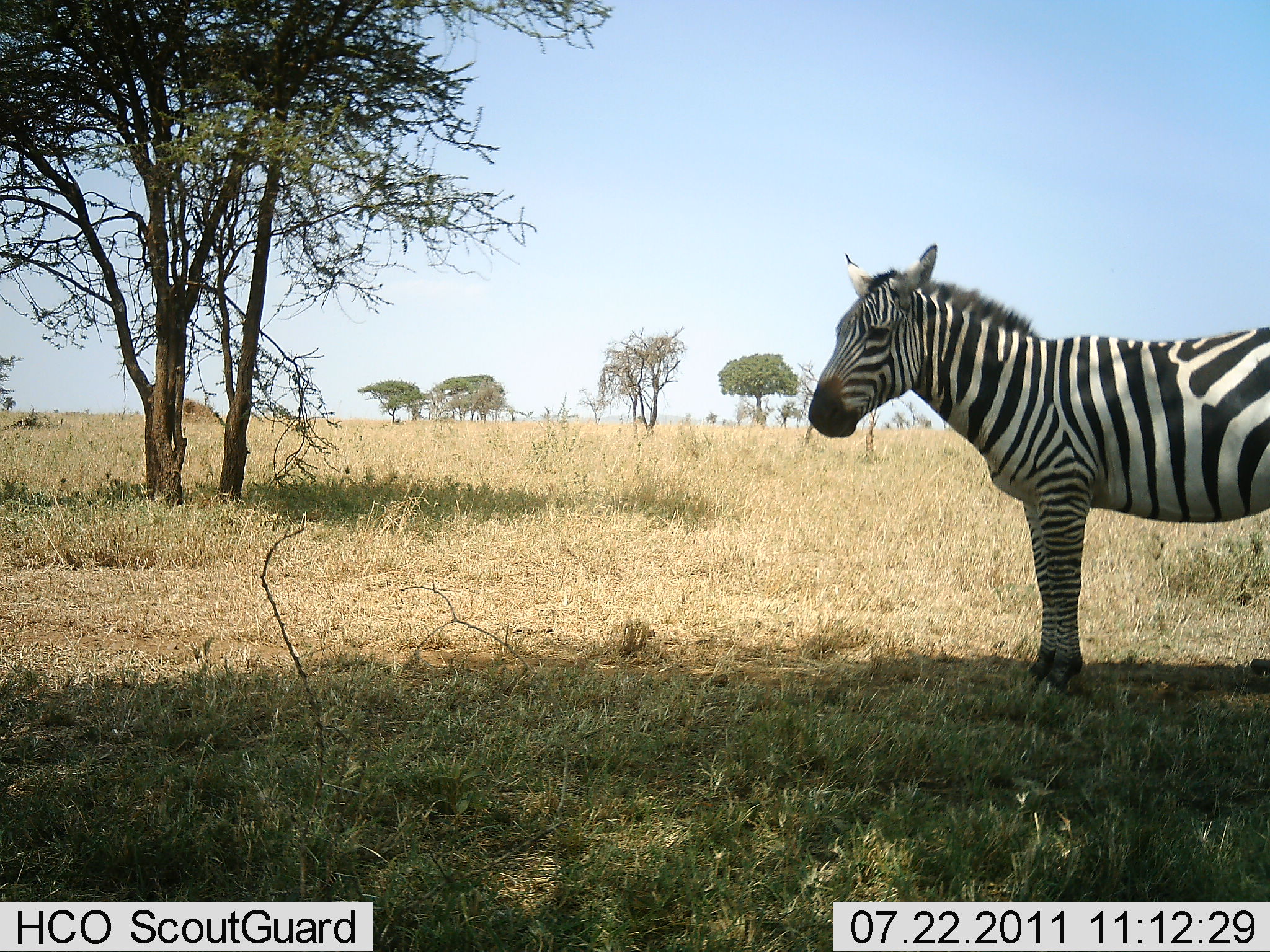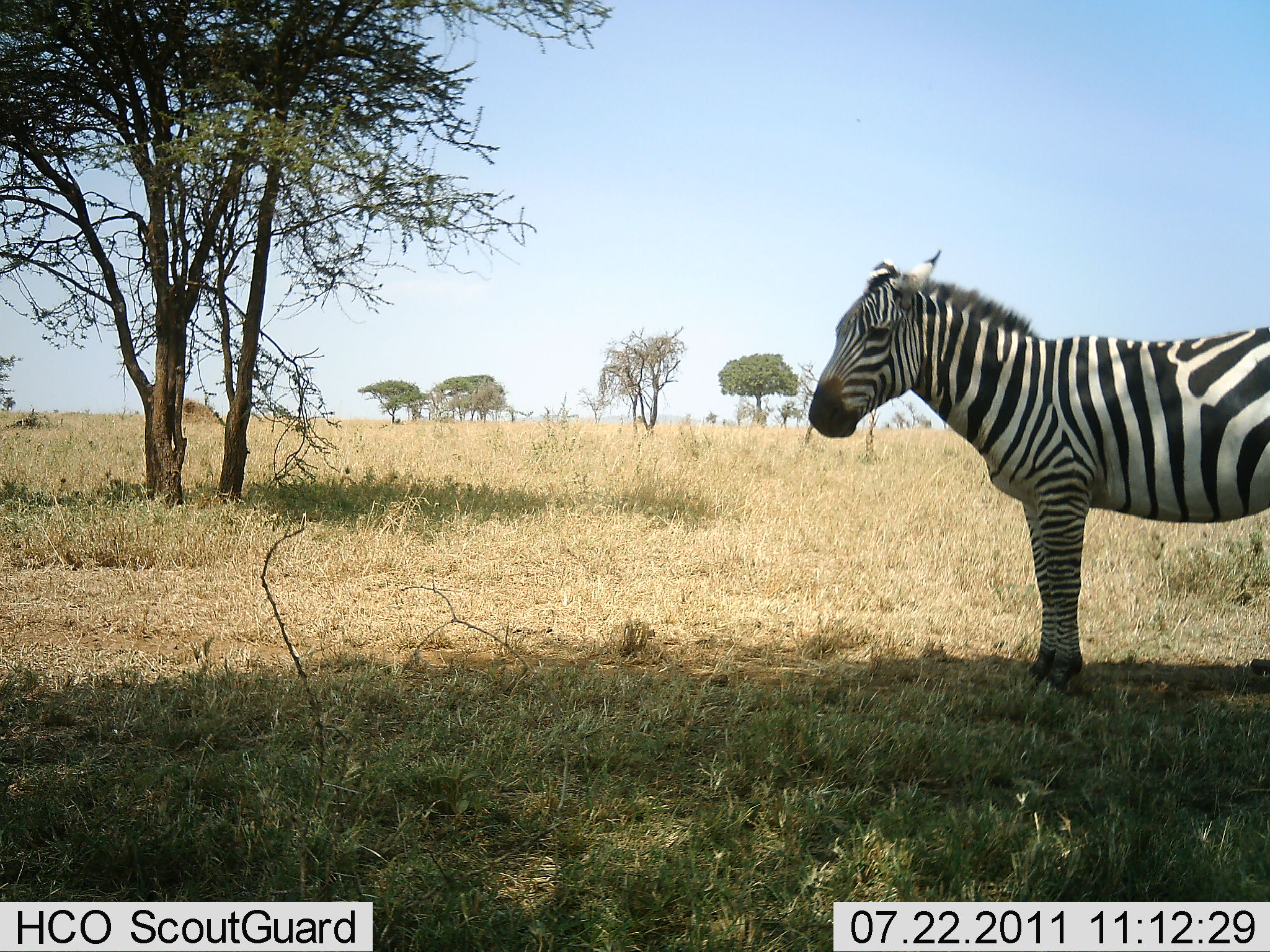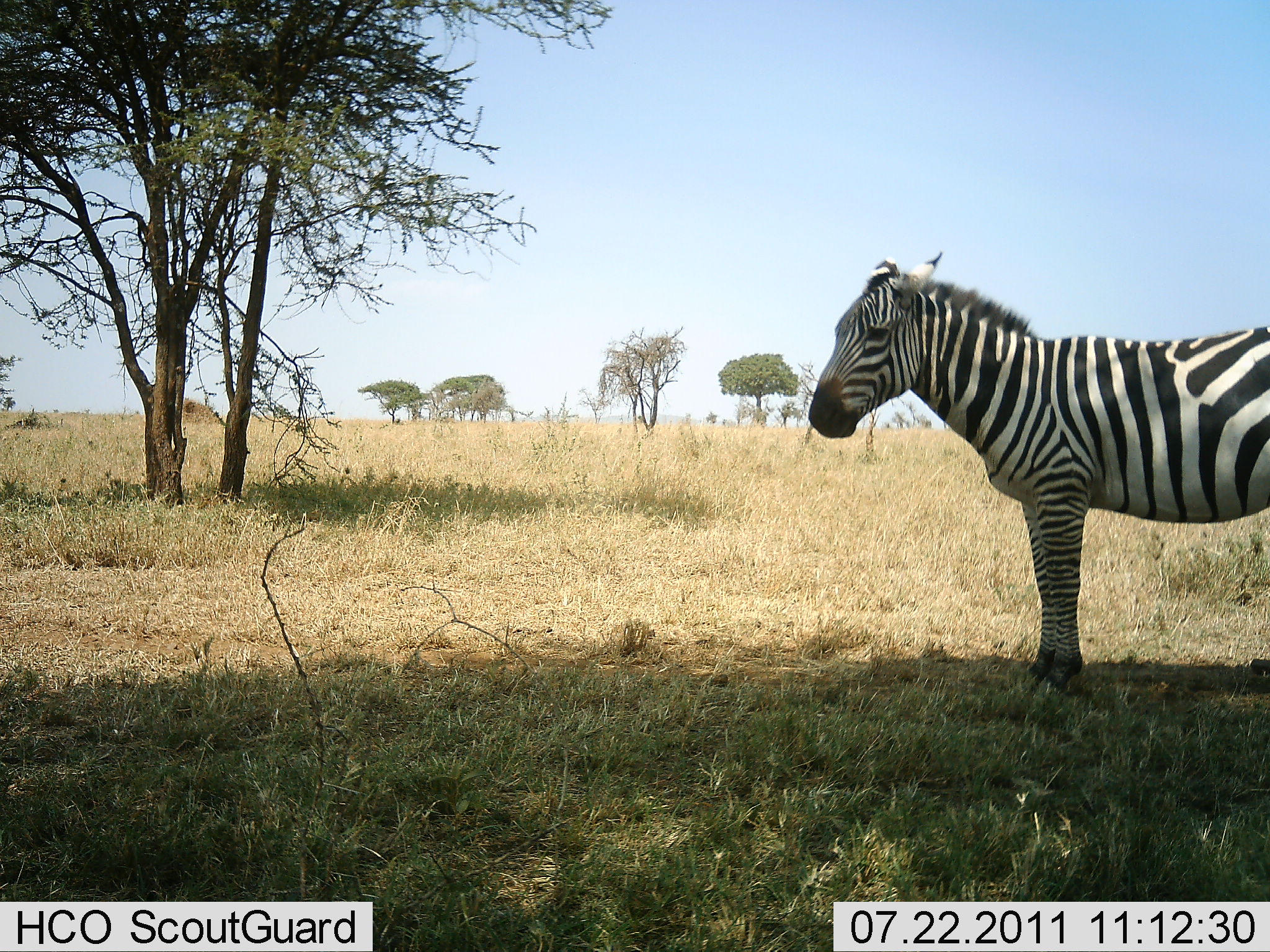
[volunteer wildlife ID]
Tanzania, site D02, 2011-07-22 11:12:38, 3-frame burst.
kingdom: Animalia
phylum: Chordata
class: Mammalia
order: Perissodactyla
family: Equidae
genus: Equus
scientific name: Equus quagga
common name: plains zebra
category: zebra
Zebra (plains zebra) (Equus quagga), count 1. Behavior (volunteer vote fractions): standing 100%, resting 0%, moving 0%, interacting 0%. Young present (vote fraction): 0%. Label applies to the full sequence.